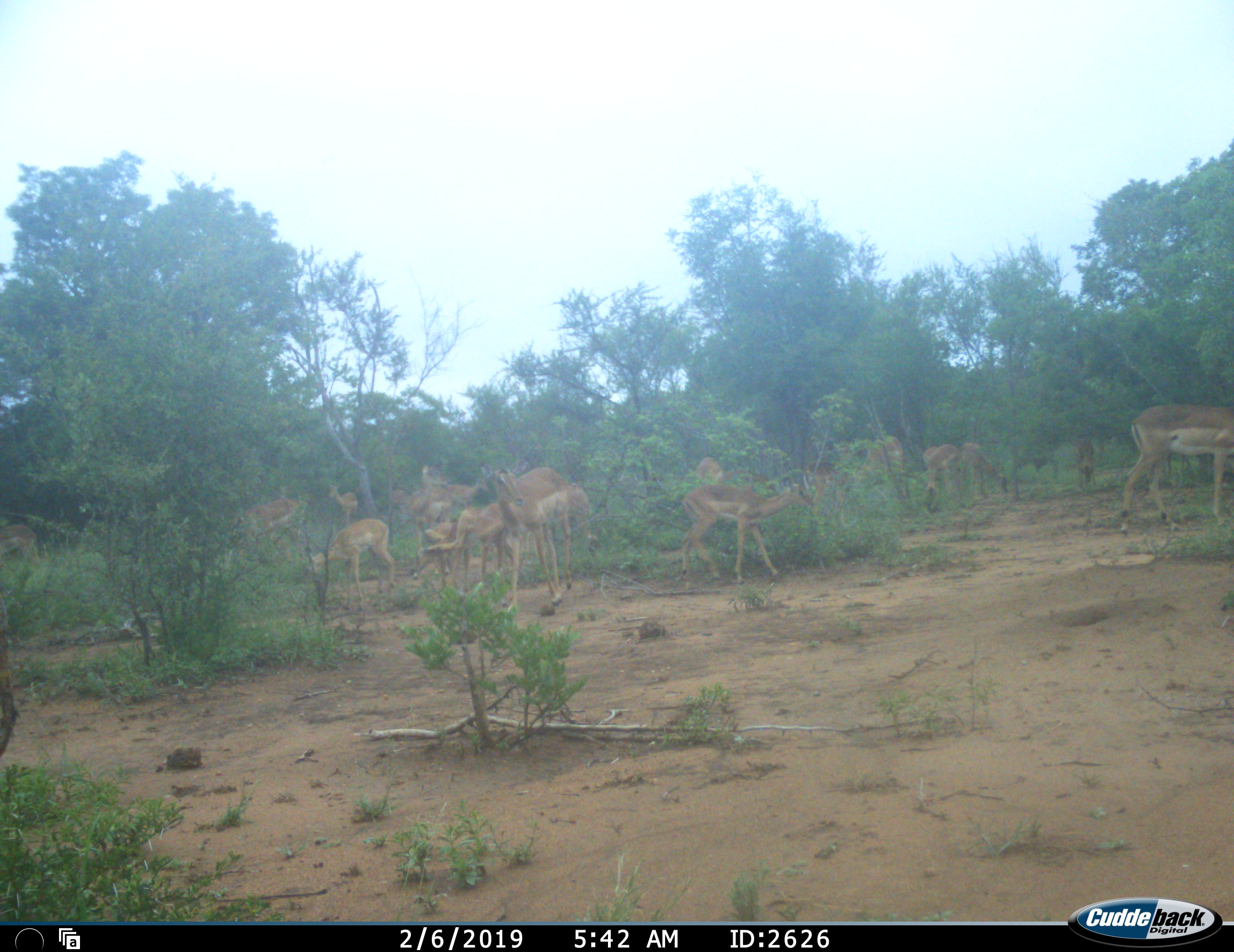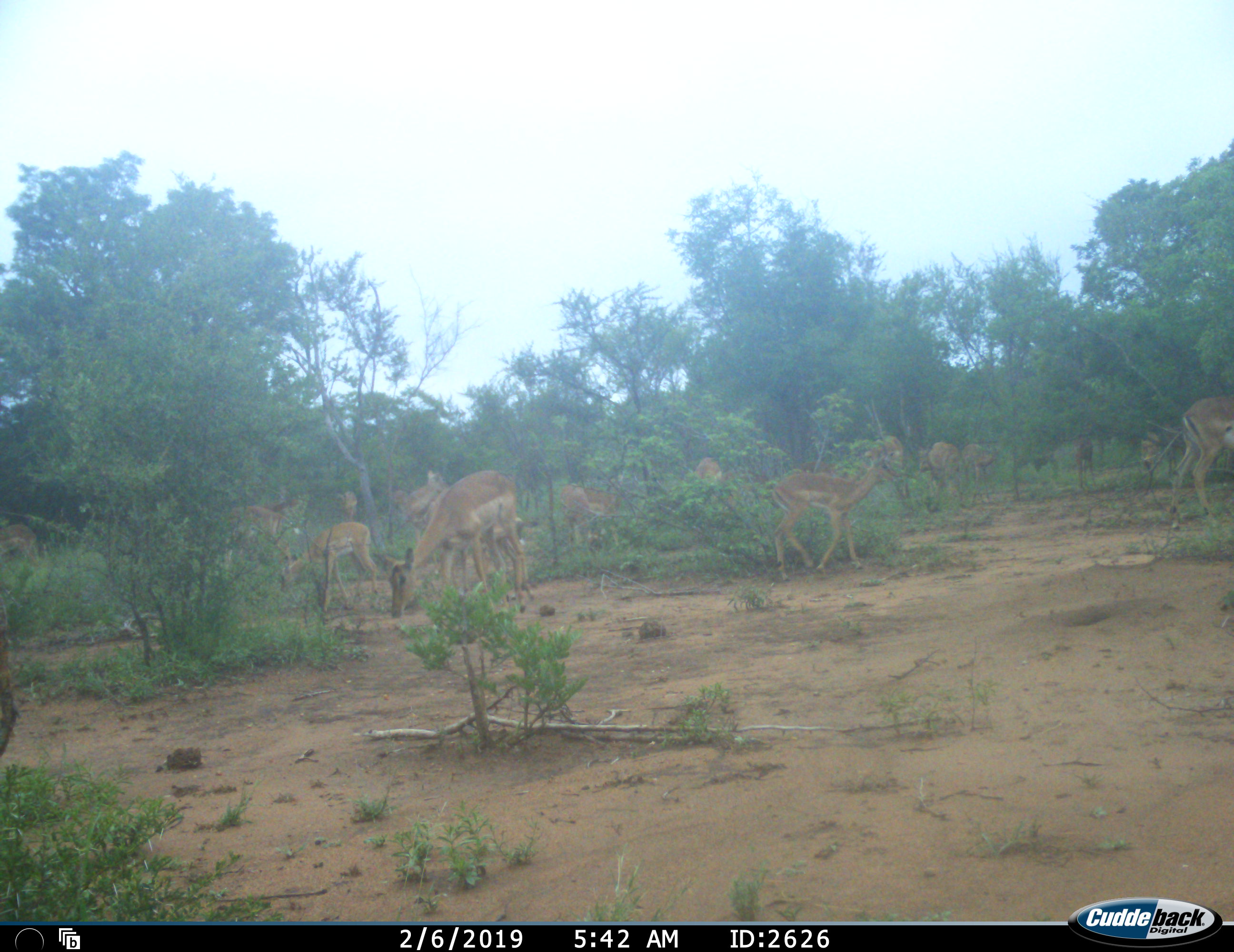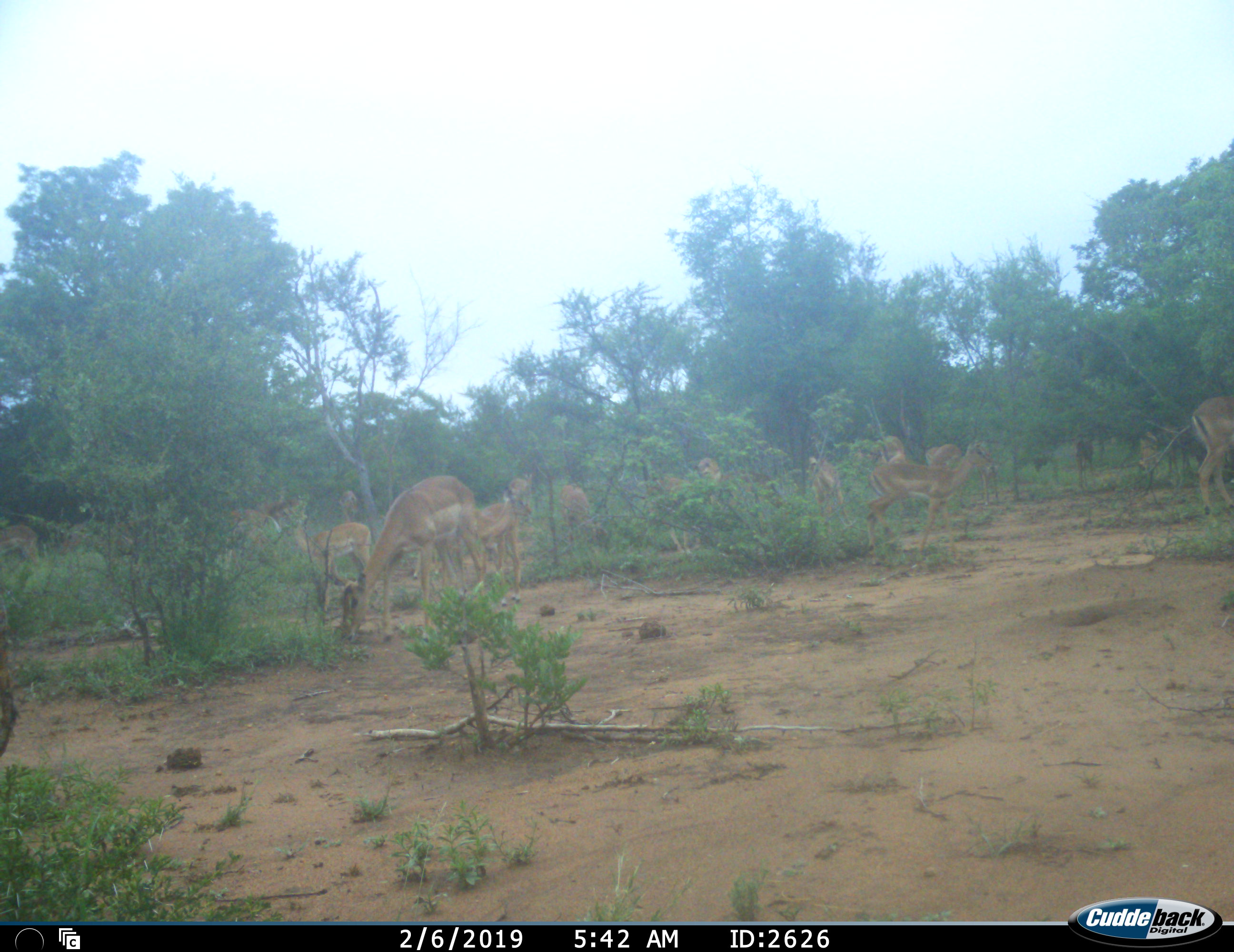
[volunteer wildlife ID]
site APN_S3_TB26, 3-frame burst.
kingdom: Animalia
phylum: Chordata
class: Mammalia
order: Artiodactyla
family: Bovidae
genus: Aepyceros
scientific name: Aepyceros melampus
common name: impala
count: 11-50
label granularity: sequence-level